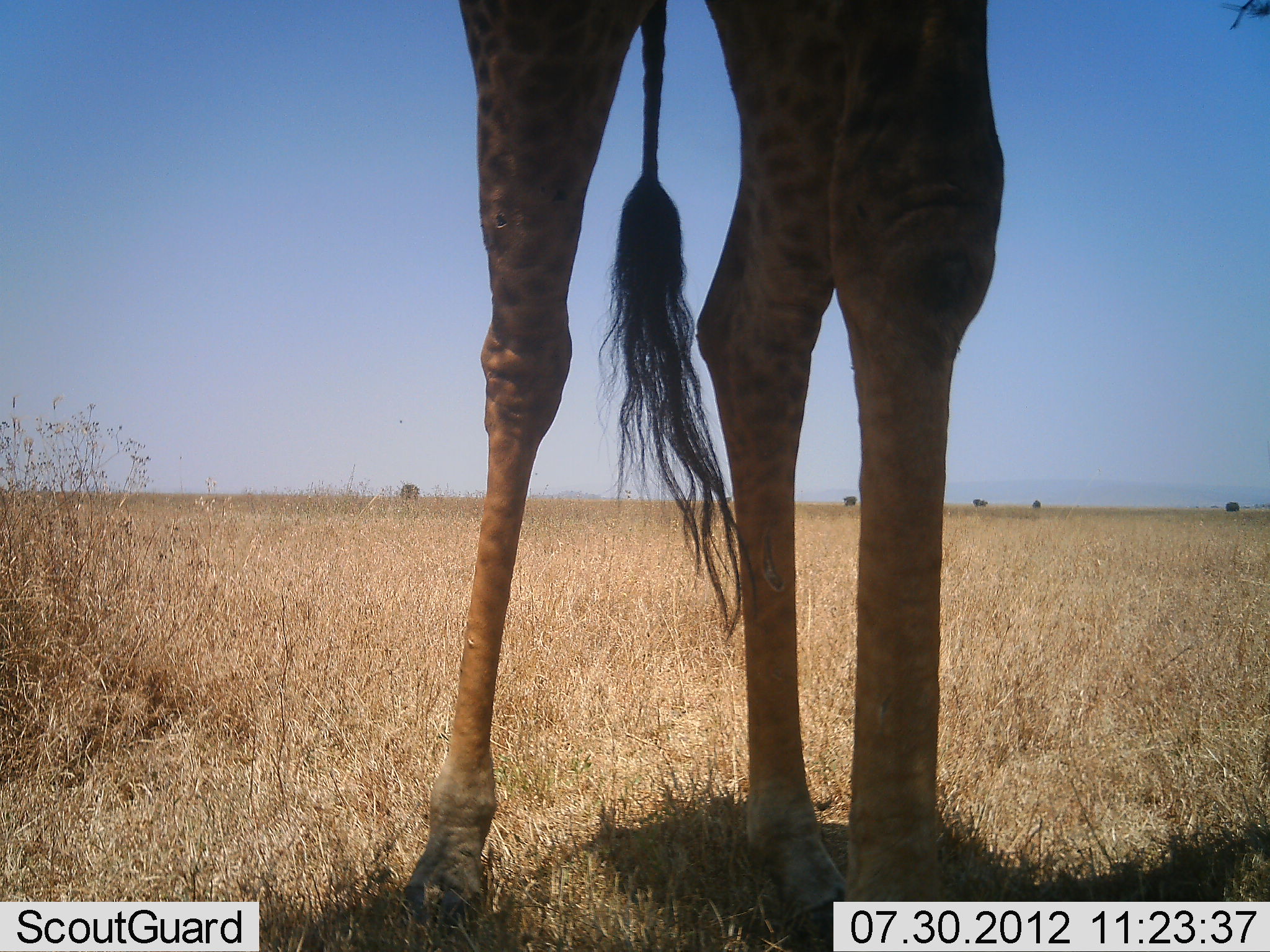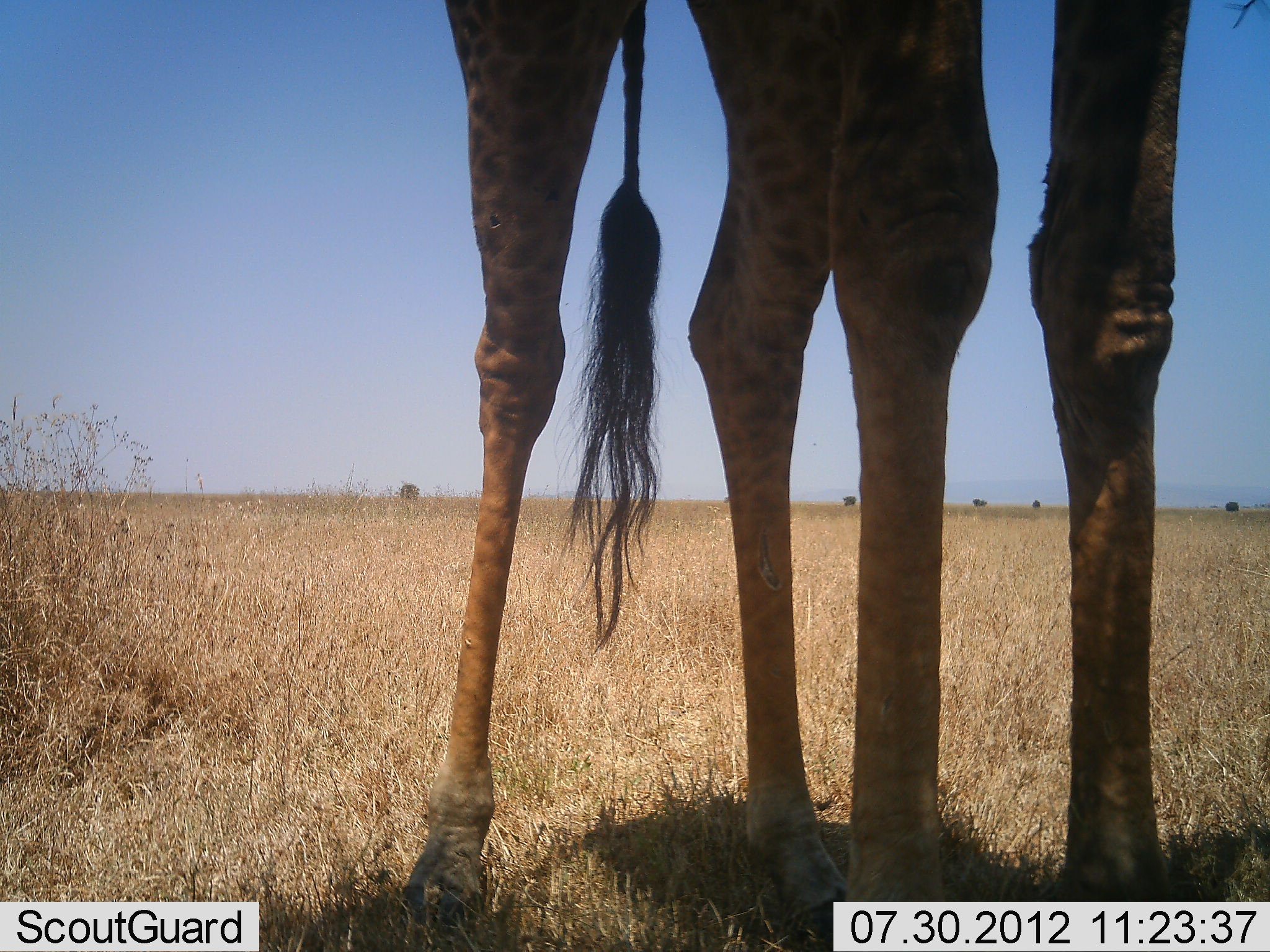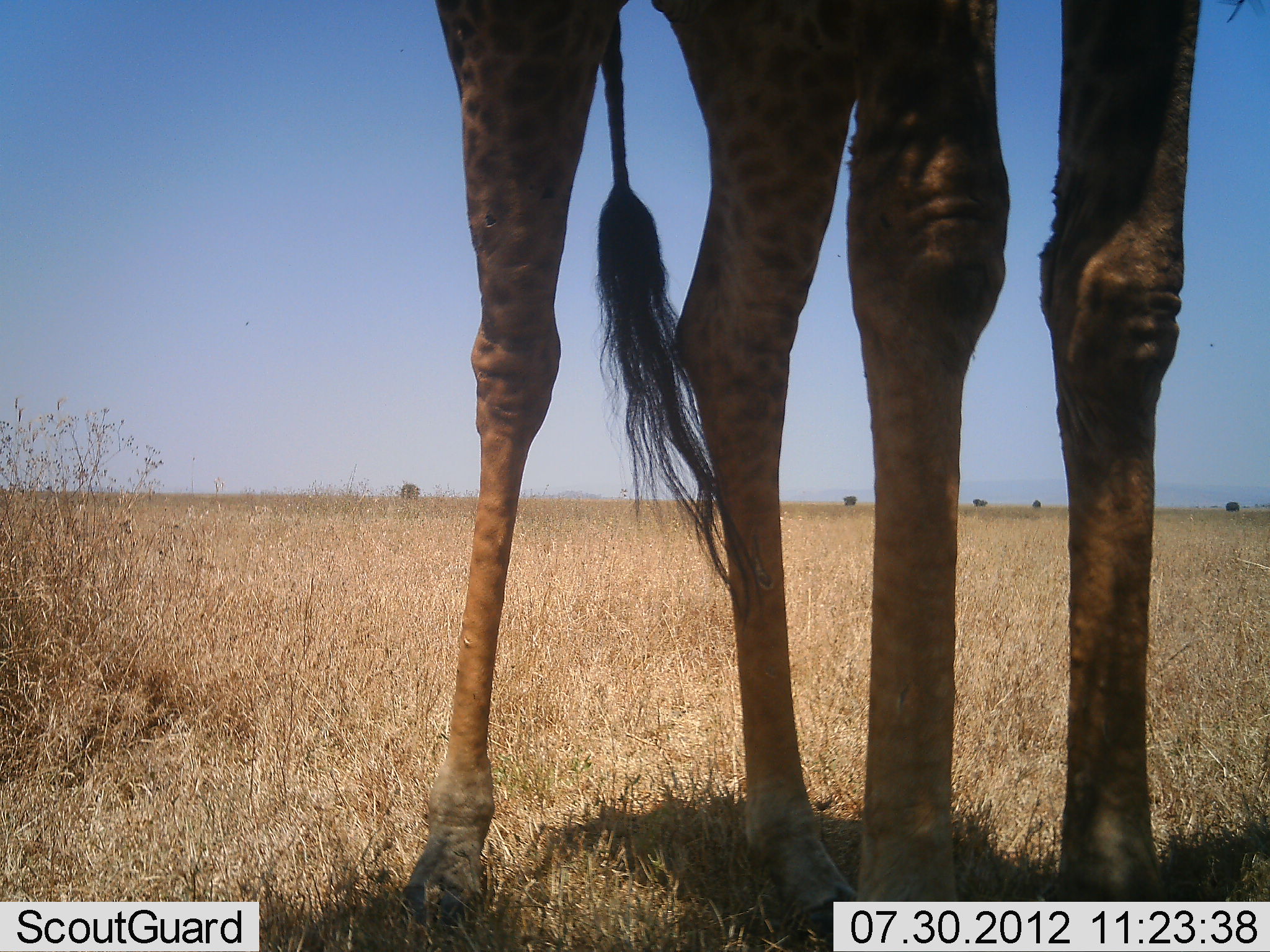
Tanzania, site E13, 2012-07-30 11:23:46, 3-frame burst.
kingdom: Animalia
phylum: Chordata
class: Mammalia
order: Artiodactyla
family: Giraffidae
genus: Giraffa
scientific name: Giraffa camelopardalis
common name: giraffe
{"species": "giraffe (Giraffa camelopardalis)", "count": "1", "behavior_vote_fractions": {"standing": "100%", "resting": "0%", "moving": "0%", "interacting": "0%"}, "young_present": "0%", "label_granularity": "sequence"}